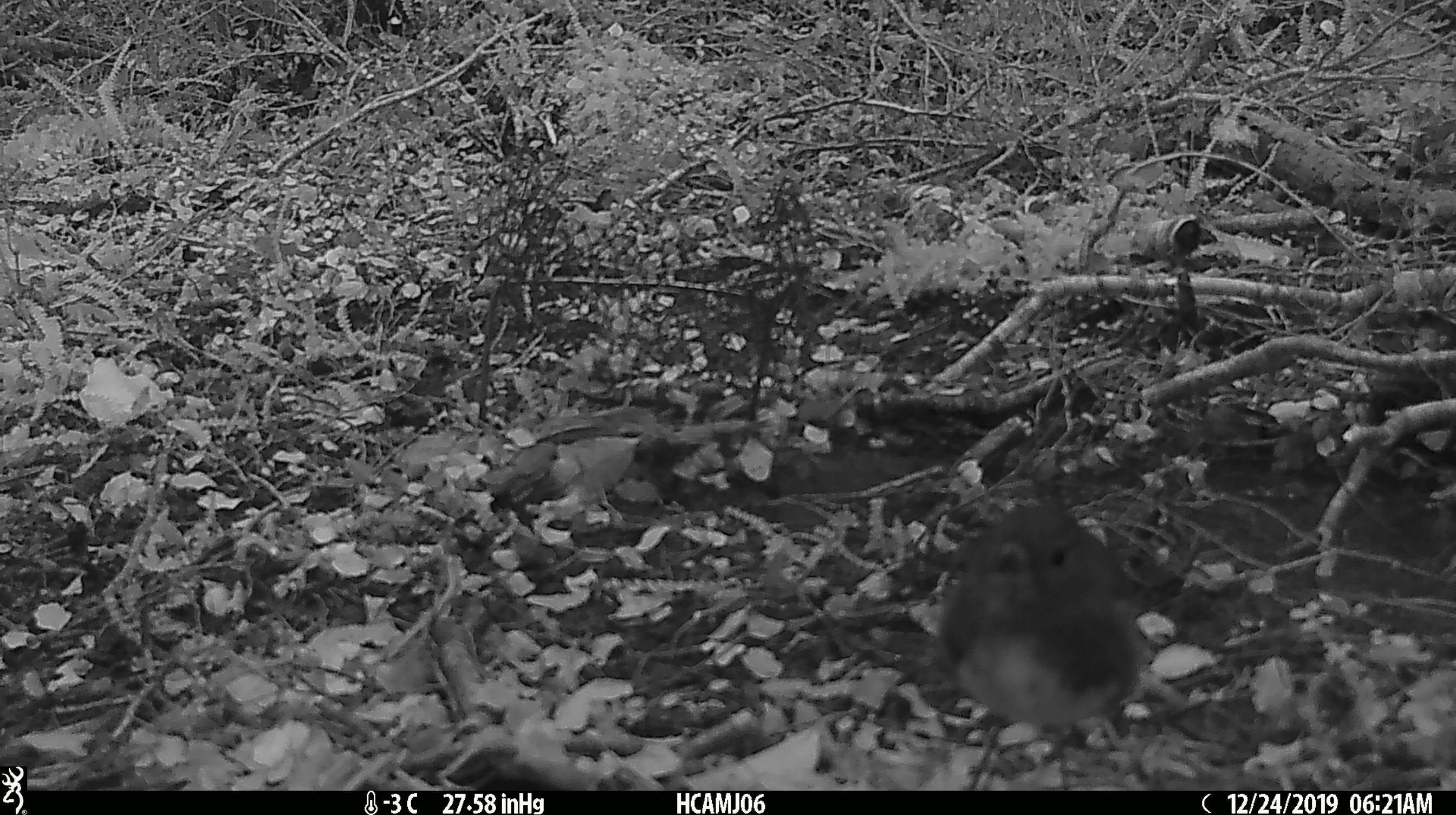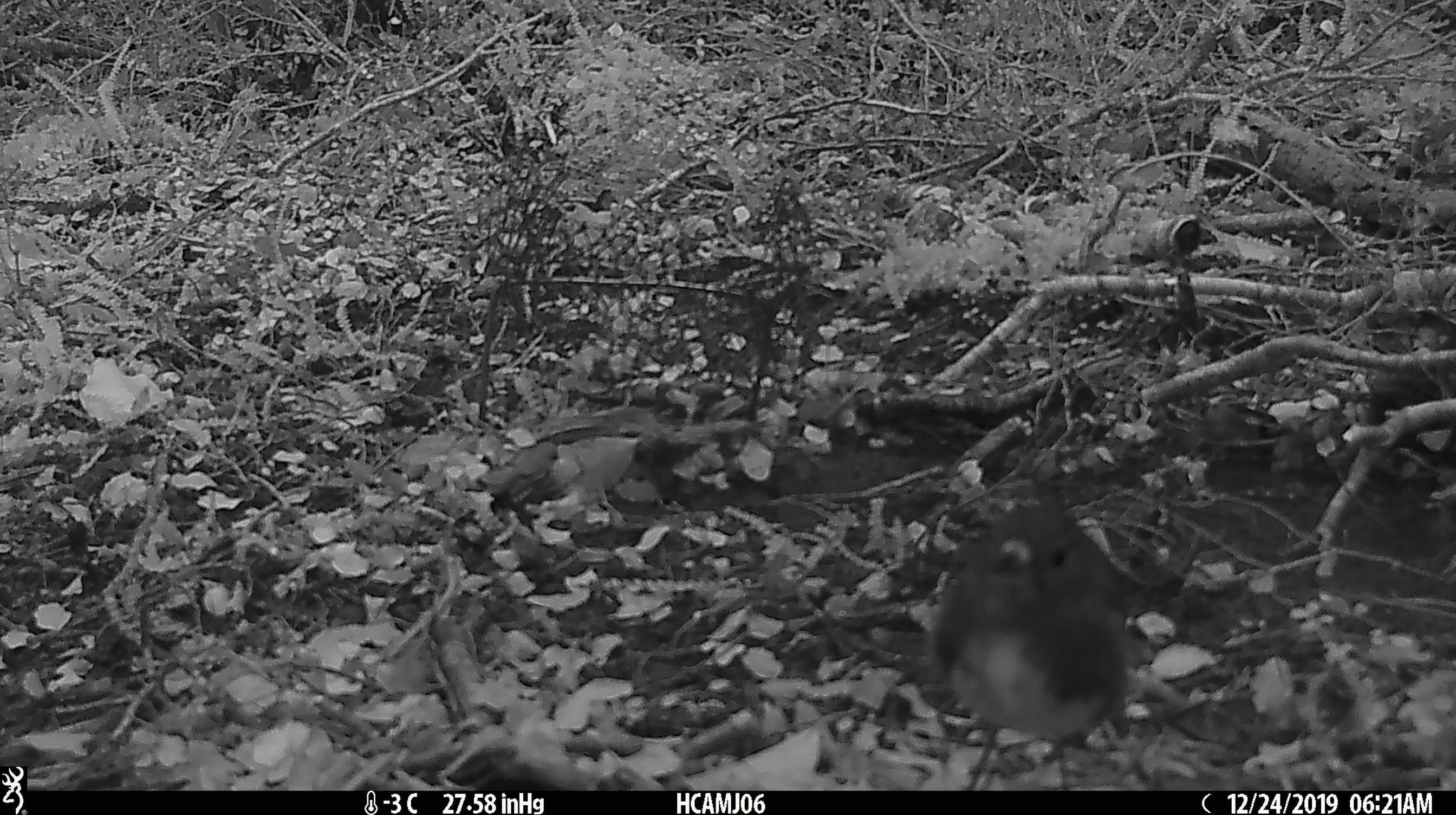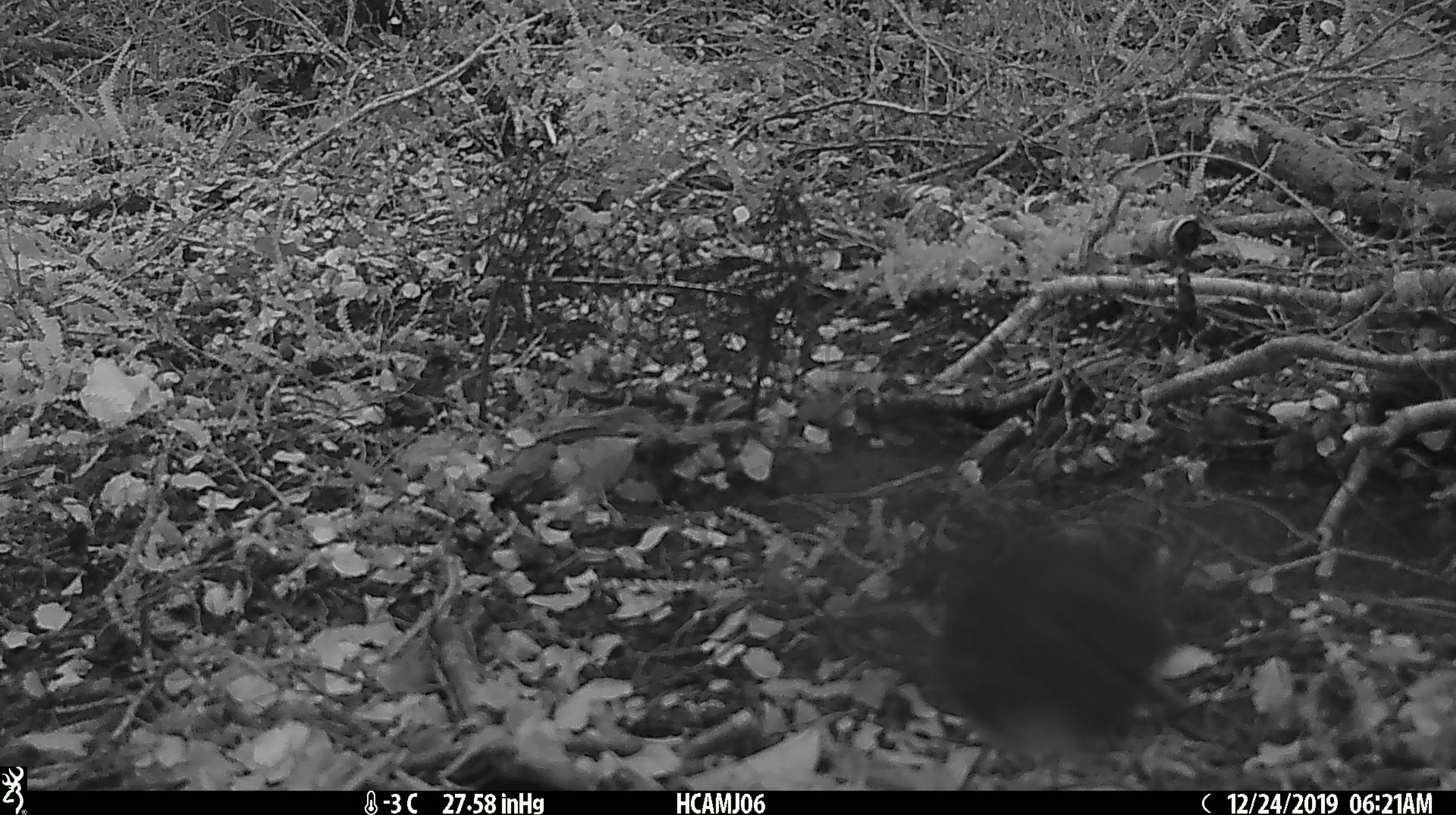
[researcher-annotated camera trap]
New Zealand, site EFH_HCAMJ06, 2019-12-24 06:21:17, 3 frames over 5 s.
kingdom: Animalia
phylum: Chordata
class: Aves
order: Passeriformes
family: Petroicidae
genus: Petroica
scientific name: Petroica australis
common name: new zealand robin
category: robin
Robin (new zealand robin) (Petroica australis).